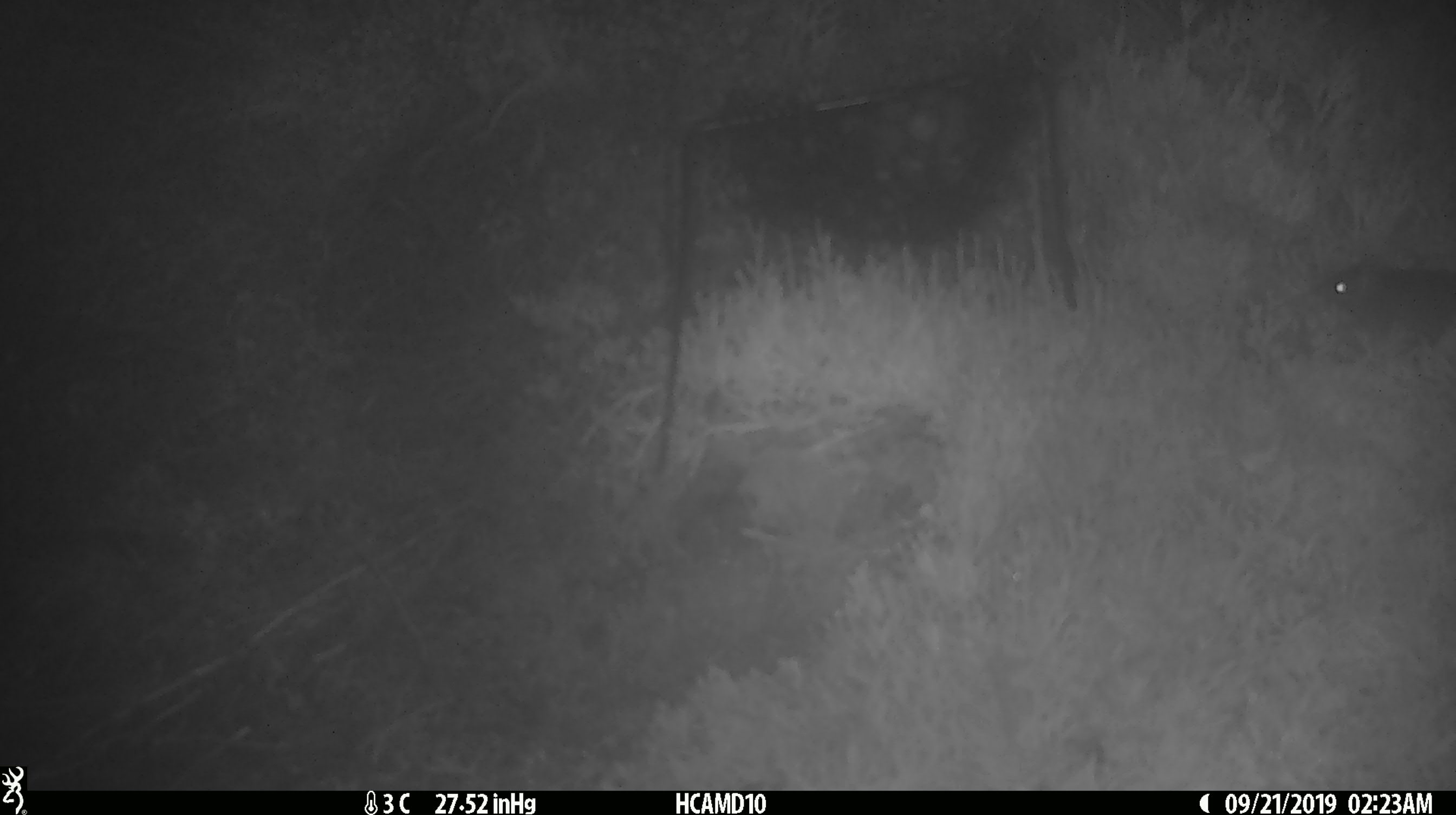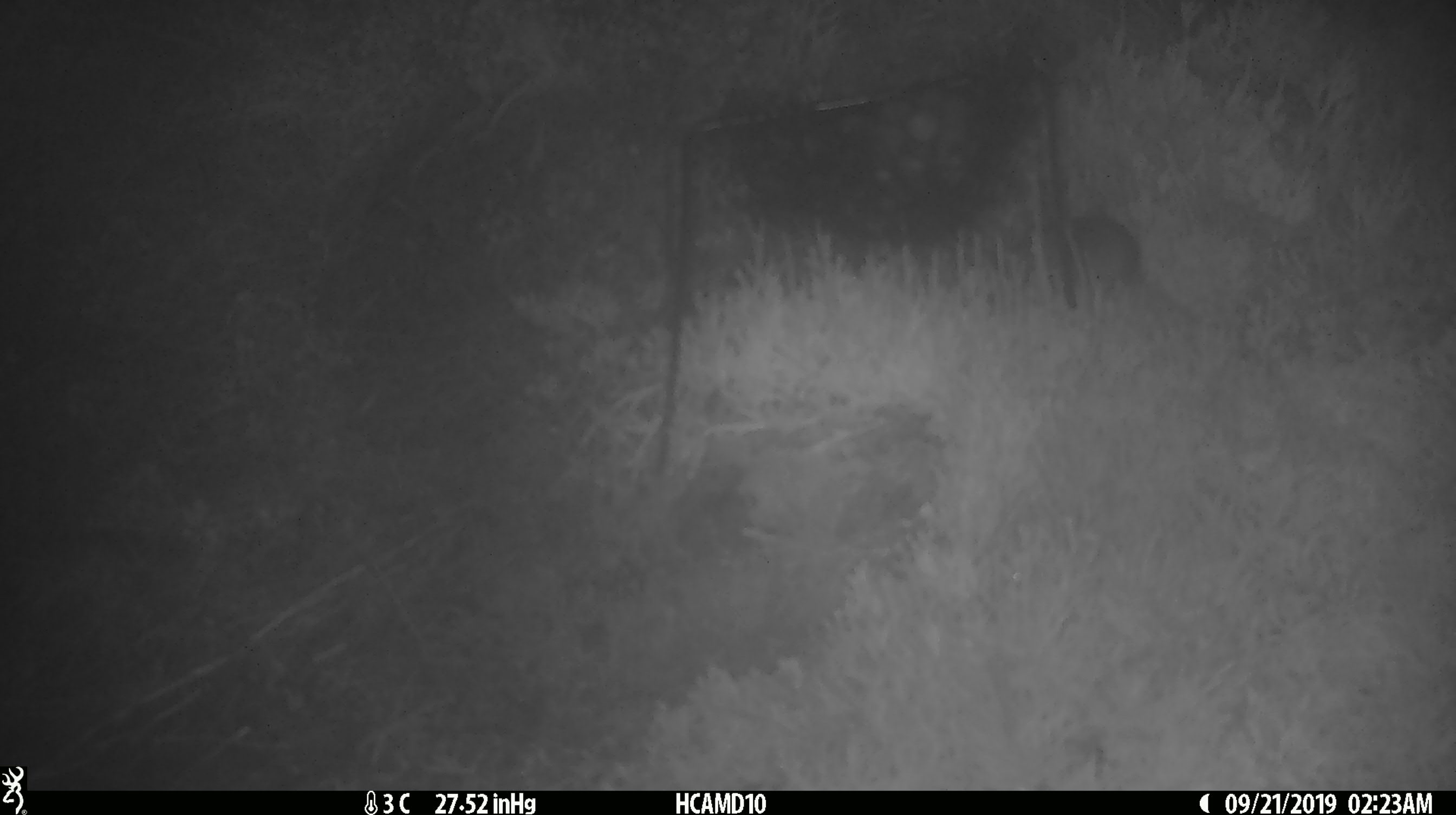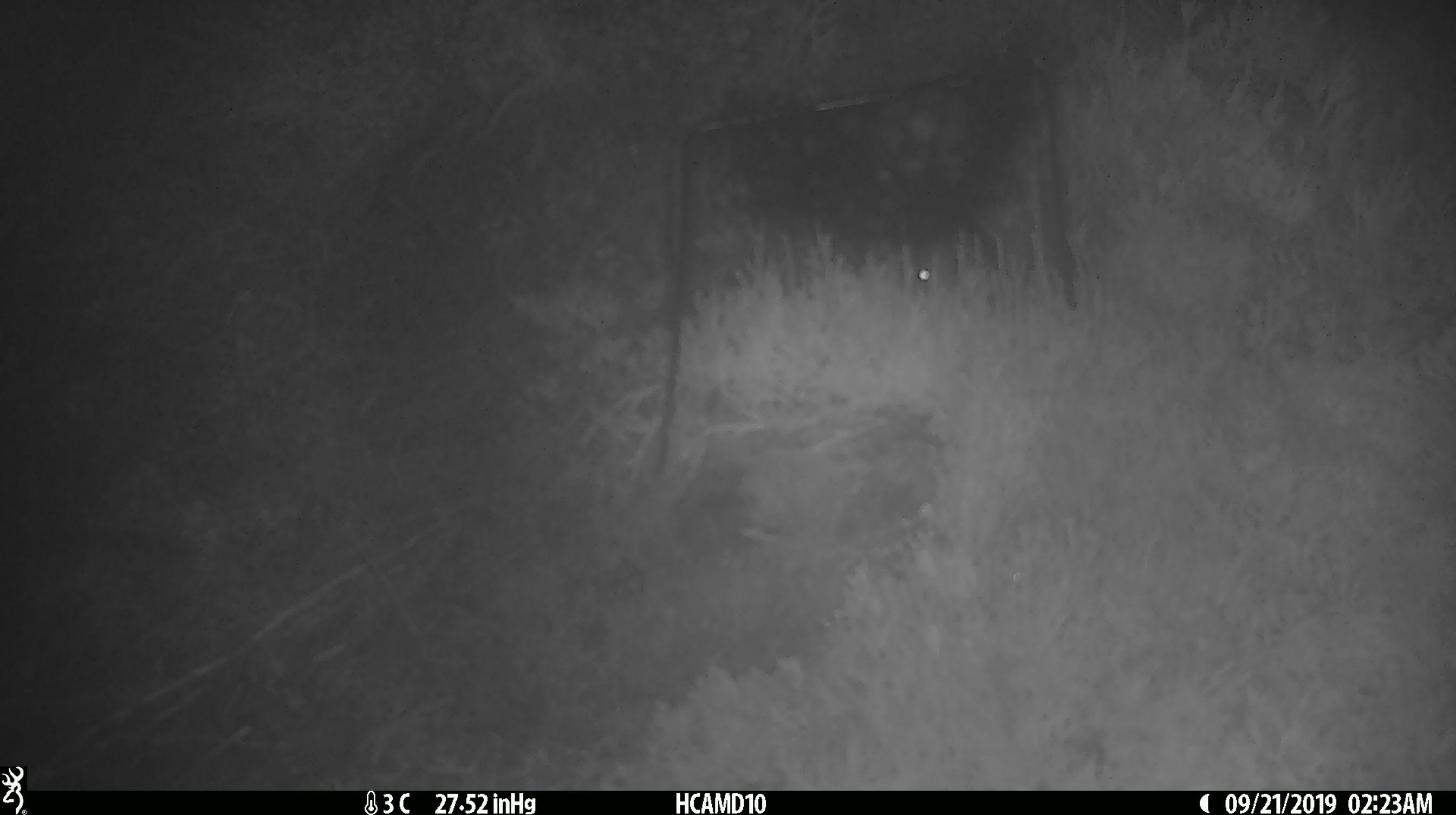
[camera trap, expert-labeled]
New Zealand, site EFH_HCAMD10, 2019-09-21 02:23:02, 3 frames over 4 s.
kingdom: Animalia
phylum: Chordata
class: Mammalia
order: Rodentia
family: Muridae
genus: Mus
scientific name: Mus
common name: mouse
Mouse (Mus).